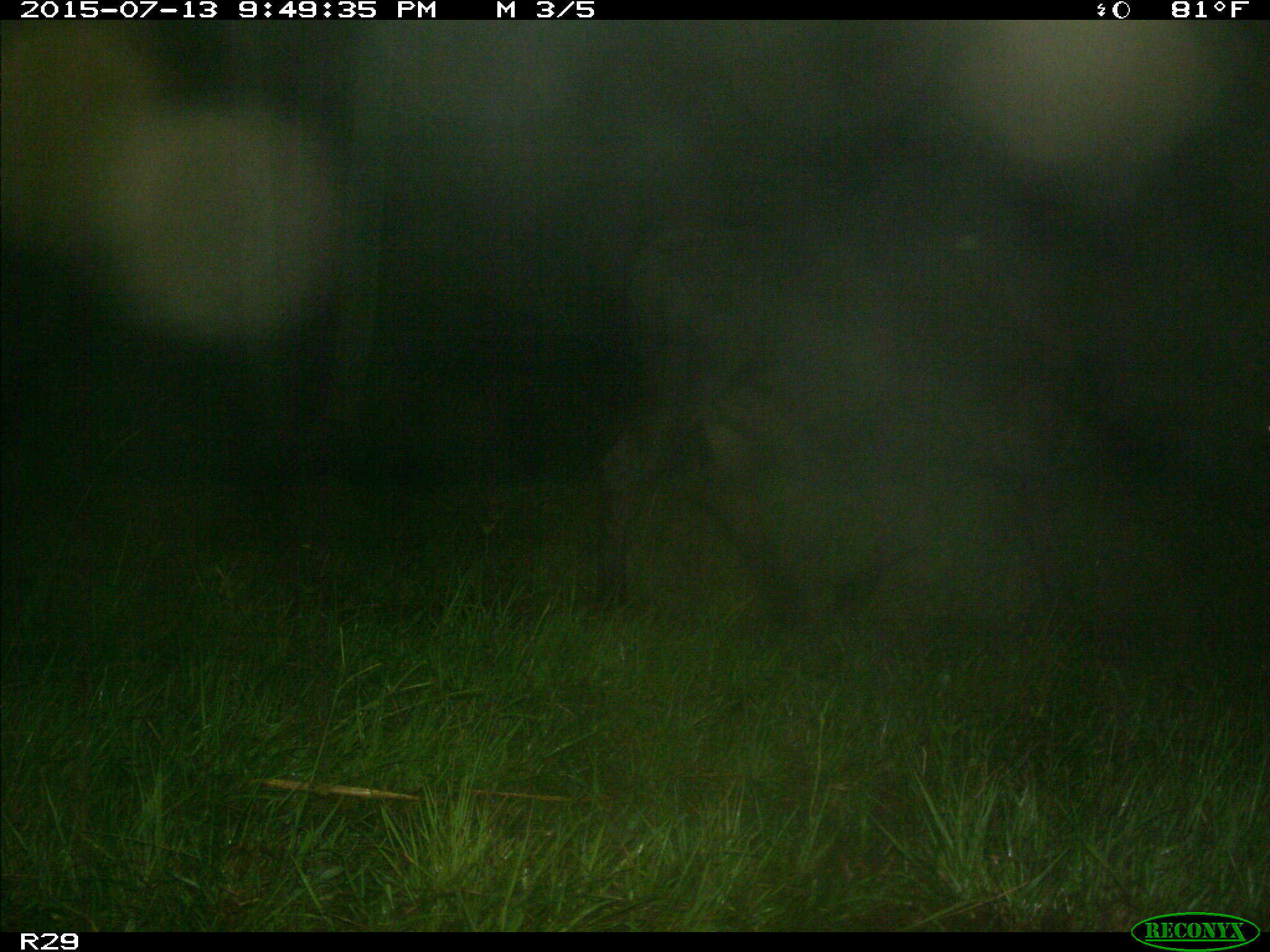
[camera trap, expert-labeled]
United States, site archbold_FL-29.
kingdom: Animalia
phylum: Chordata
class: Mammalia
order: Artiodactyla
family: Bovidae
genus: Bos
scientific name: Bos taurus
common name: domestic cow